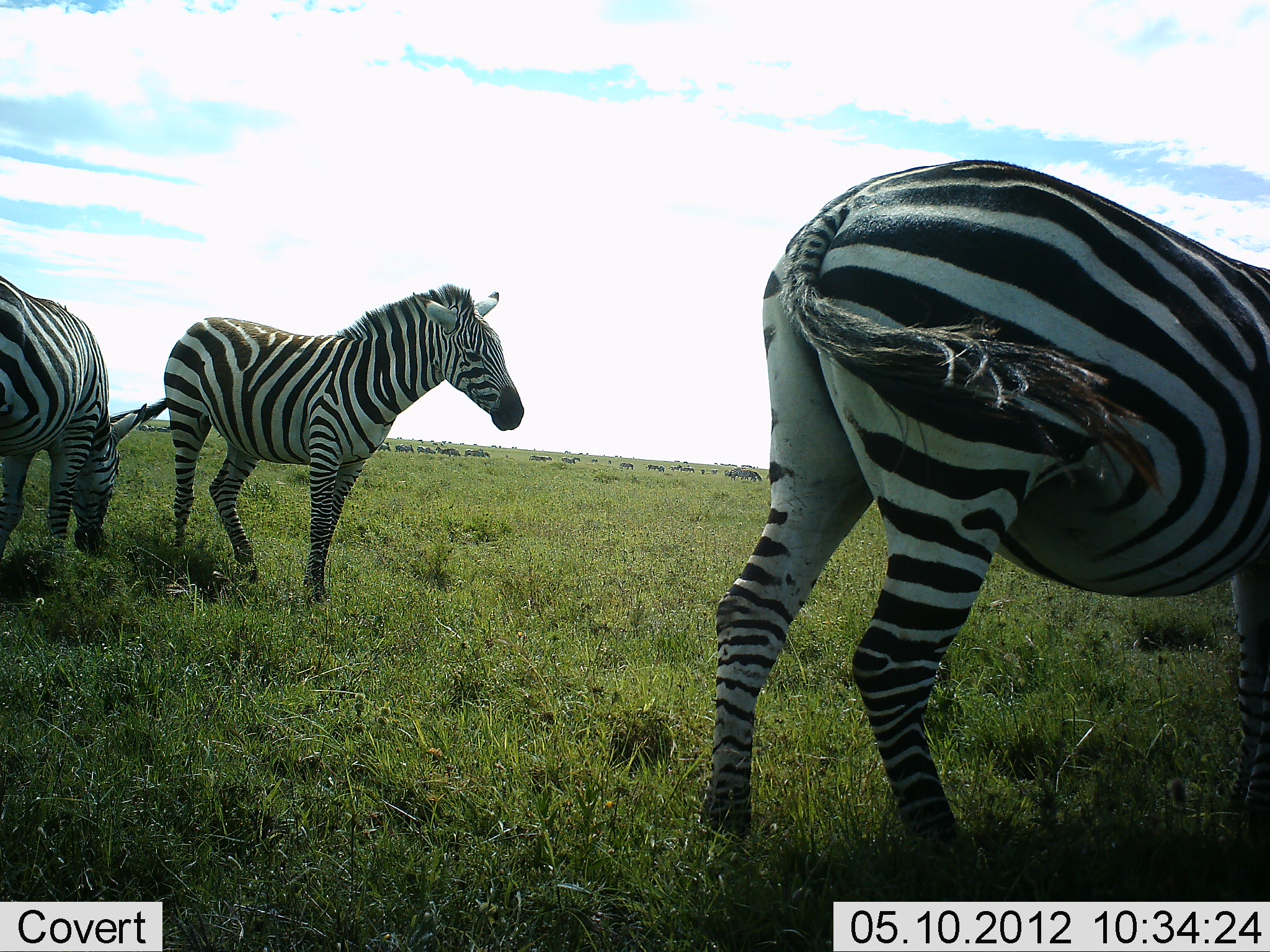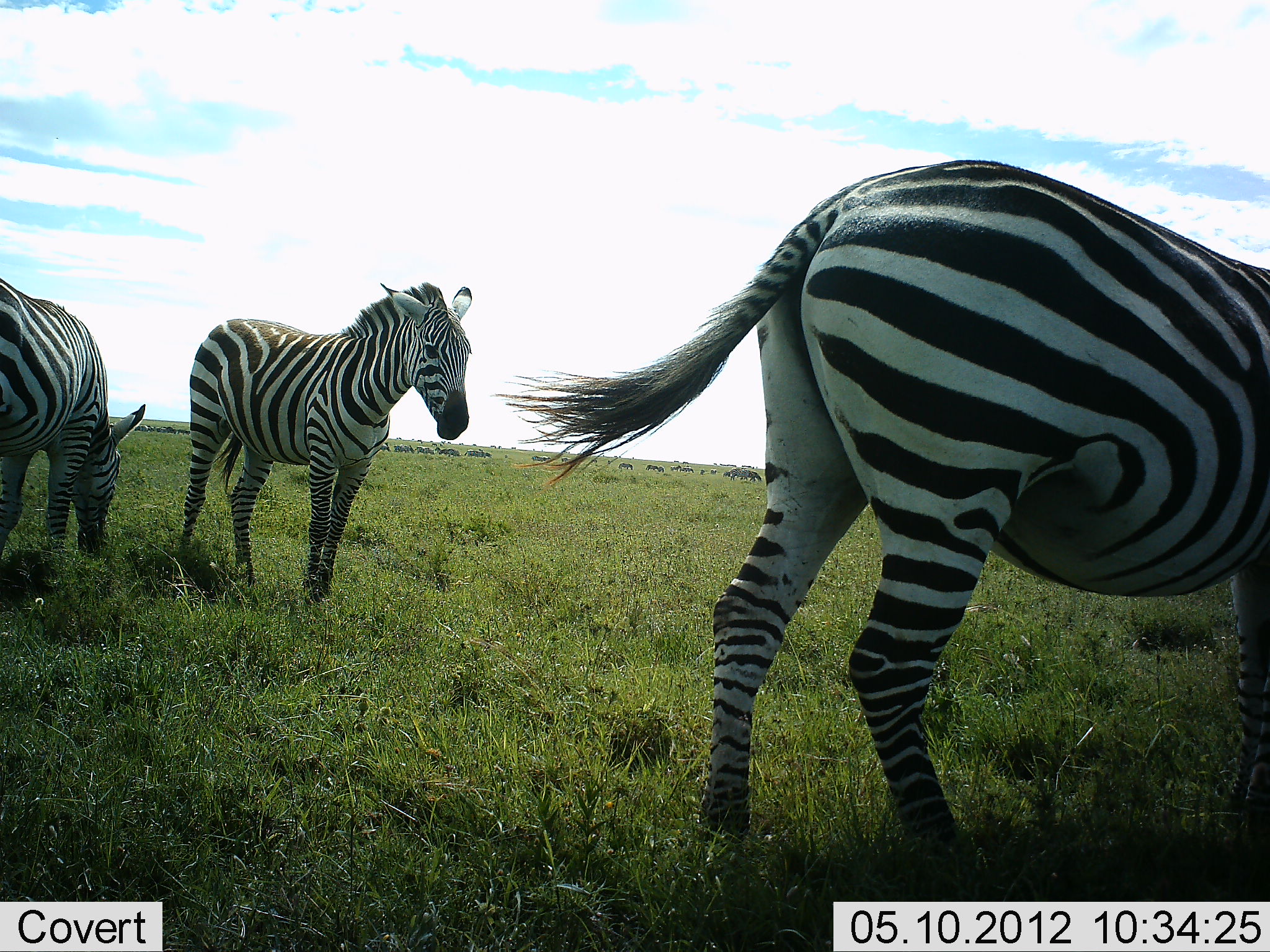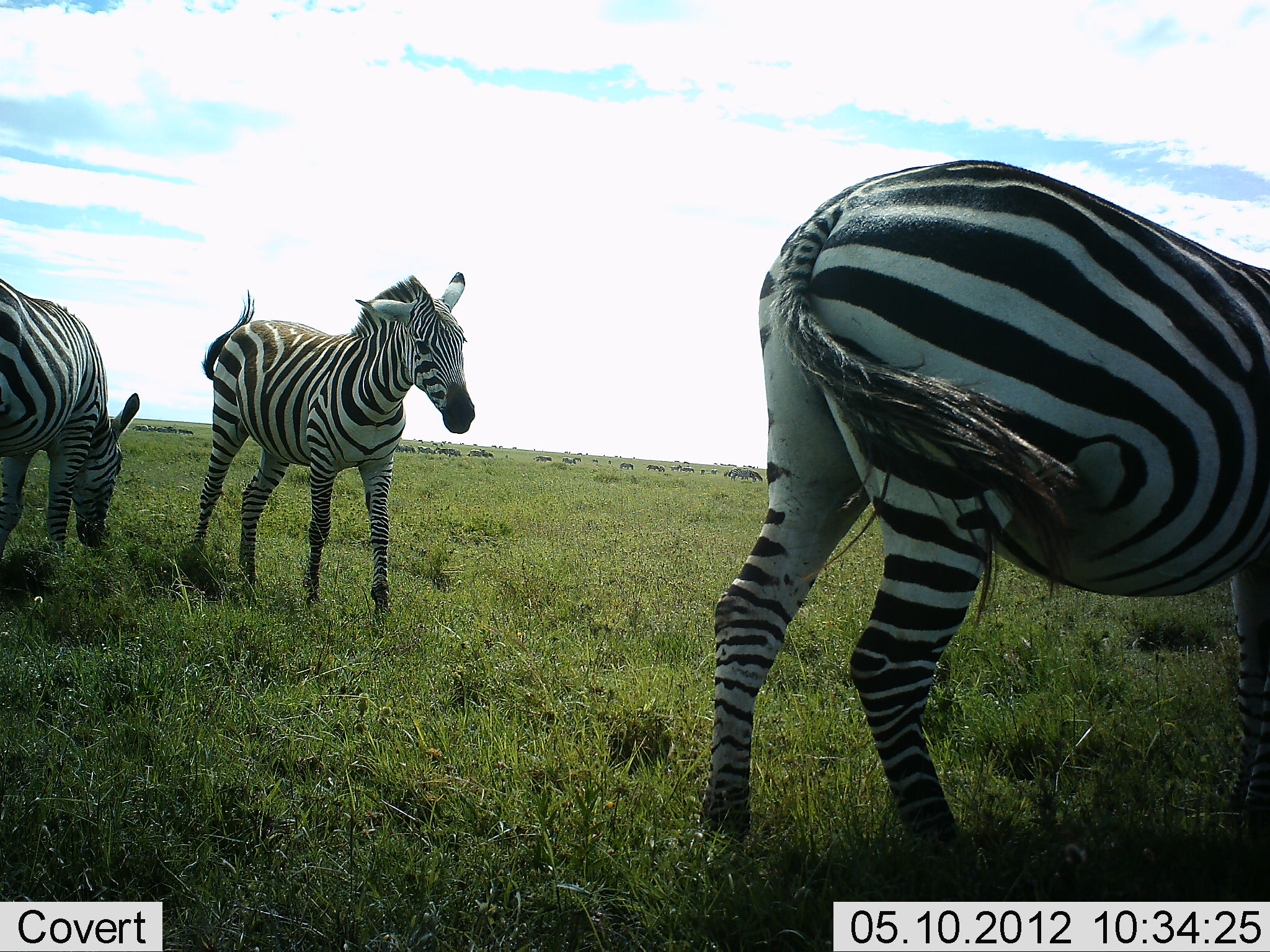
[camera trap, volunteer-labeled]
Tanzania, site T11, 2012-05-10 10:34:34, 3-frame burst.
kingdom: Animalia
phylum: Chordata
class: Mammalia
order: Perissodactyla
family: Equidae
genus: Equus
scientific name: Equus quagga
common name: plains zebra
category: zebra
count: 3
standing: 83%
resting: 0%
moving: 17%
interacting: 0%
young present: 0%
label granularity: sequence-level